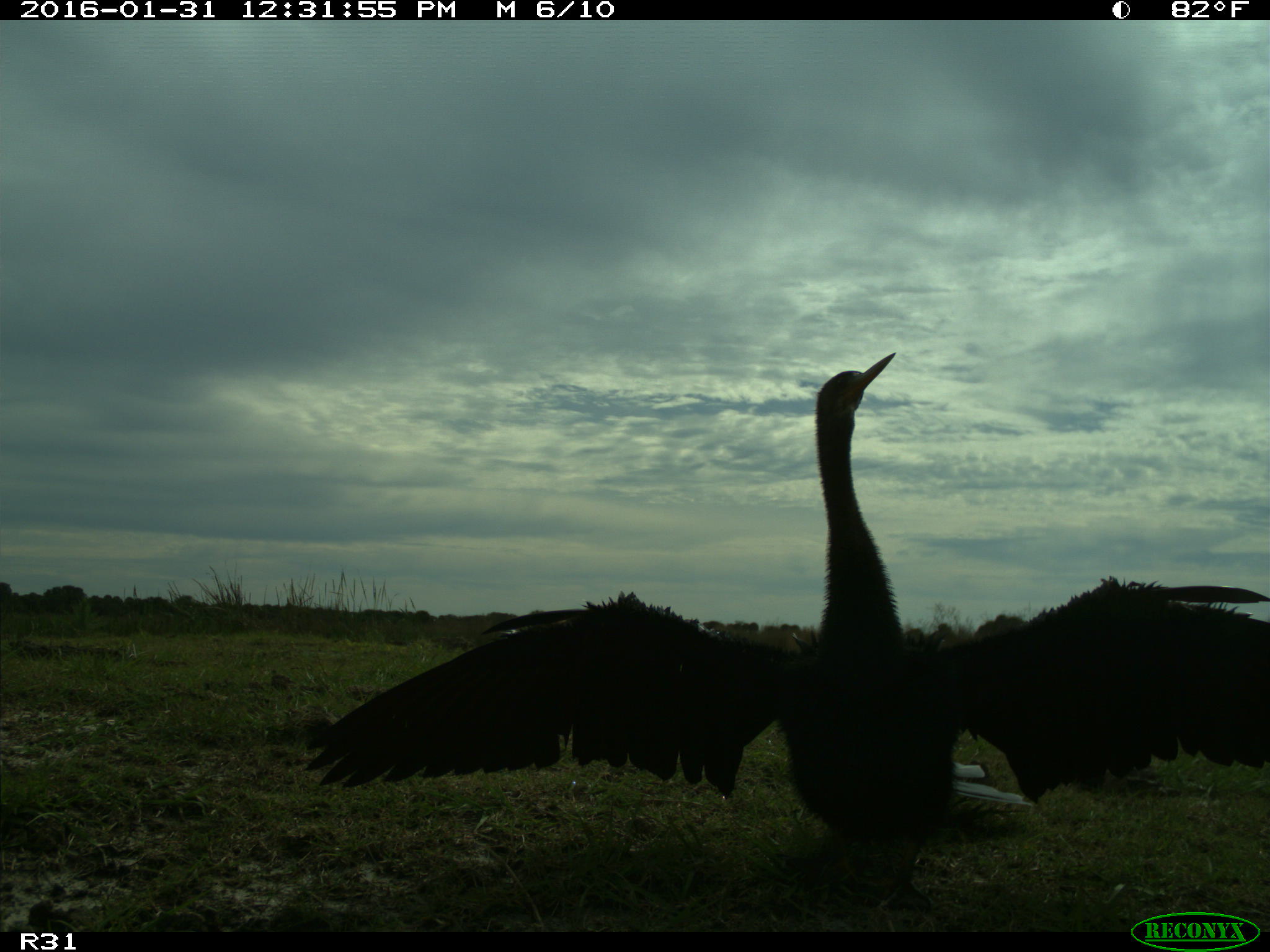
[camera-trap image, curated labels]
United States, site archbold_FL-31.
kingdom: Animalia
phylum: Chordata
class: Aves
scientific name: Aves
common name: birds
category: unidentified bird